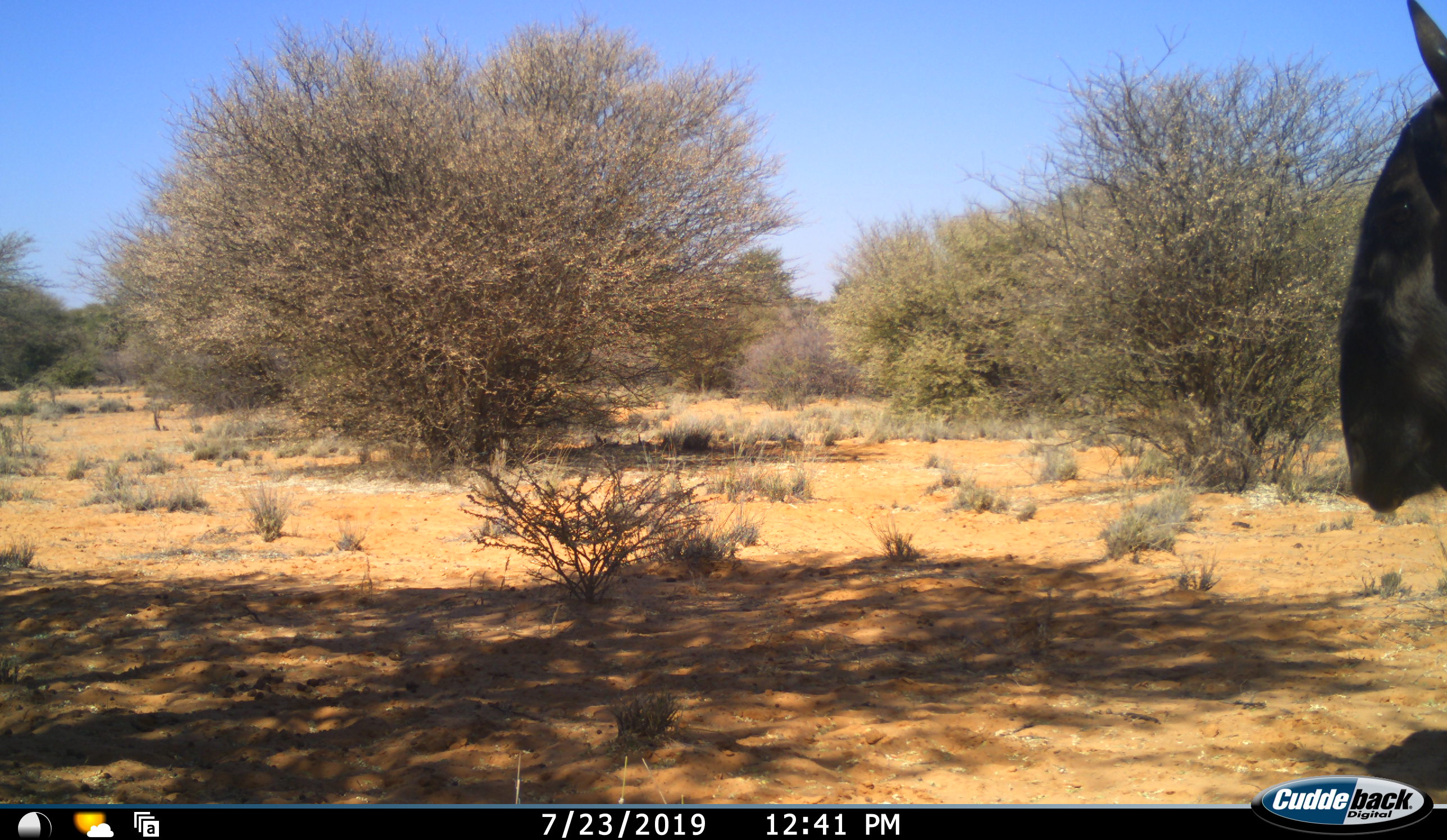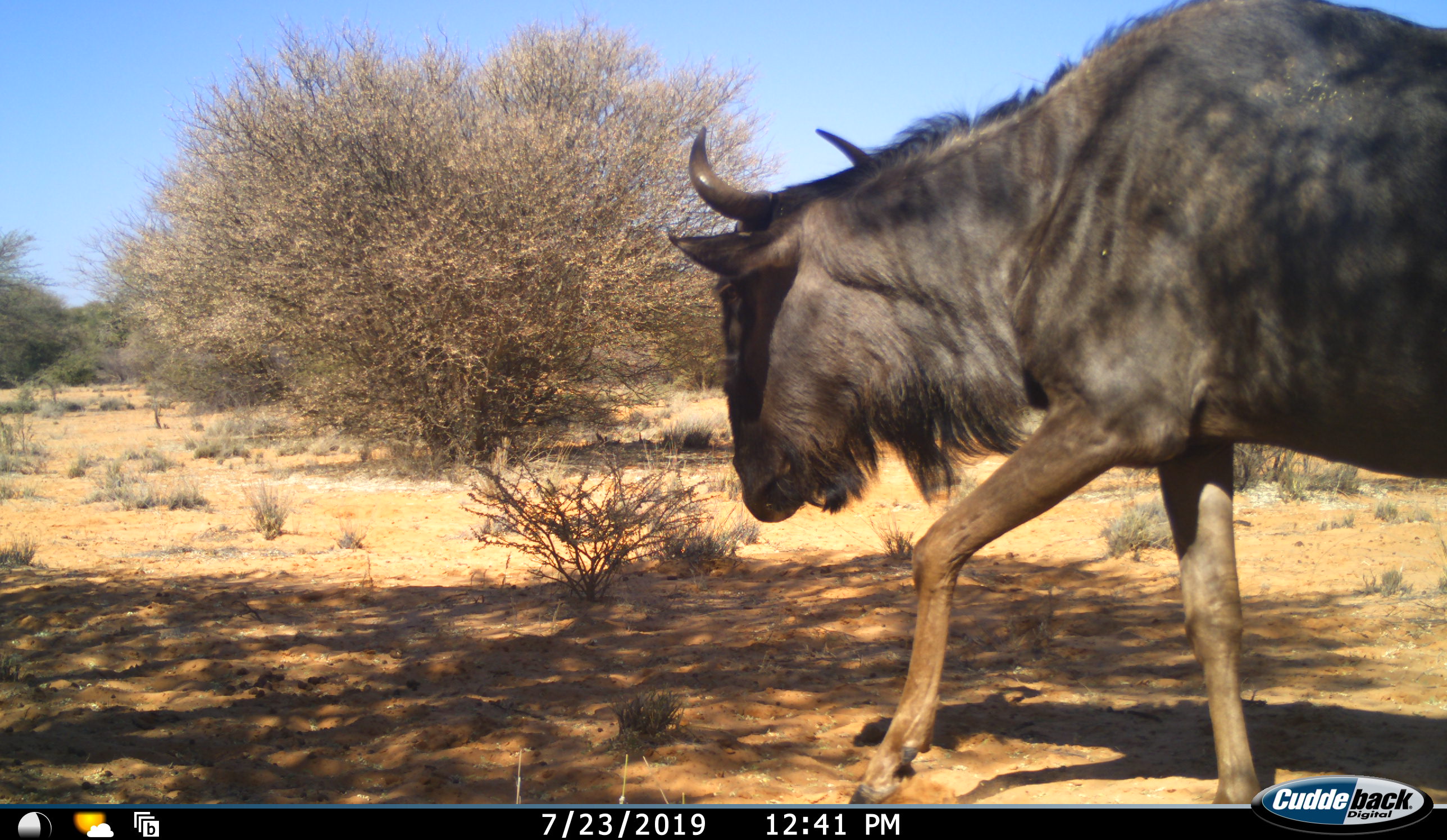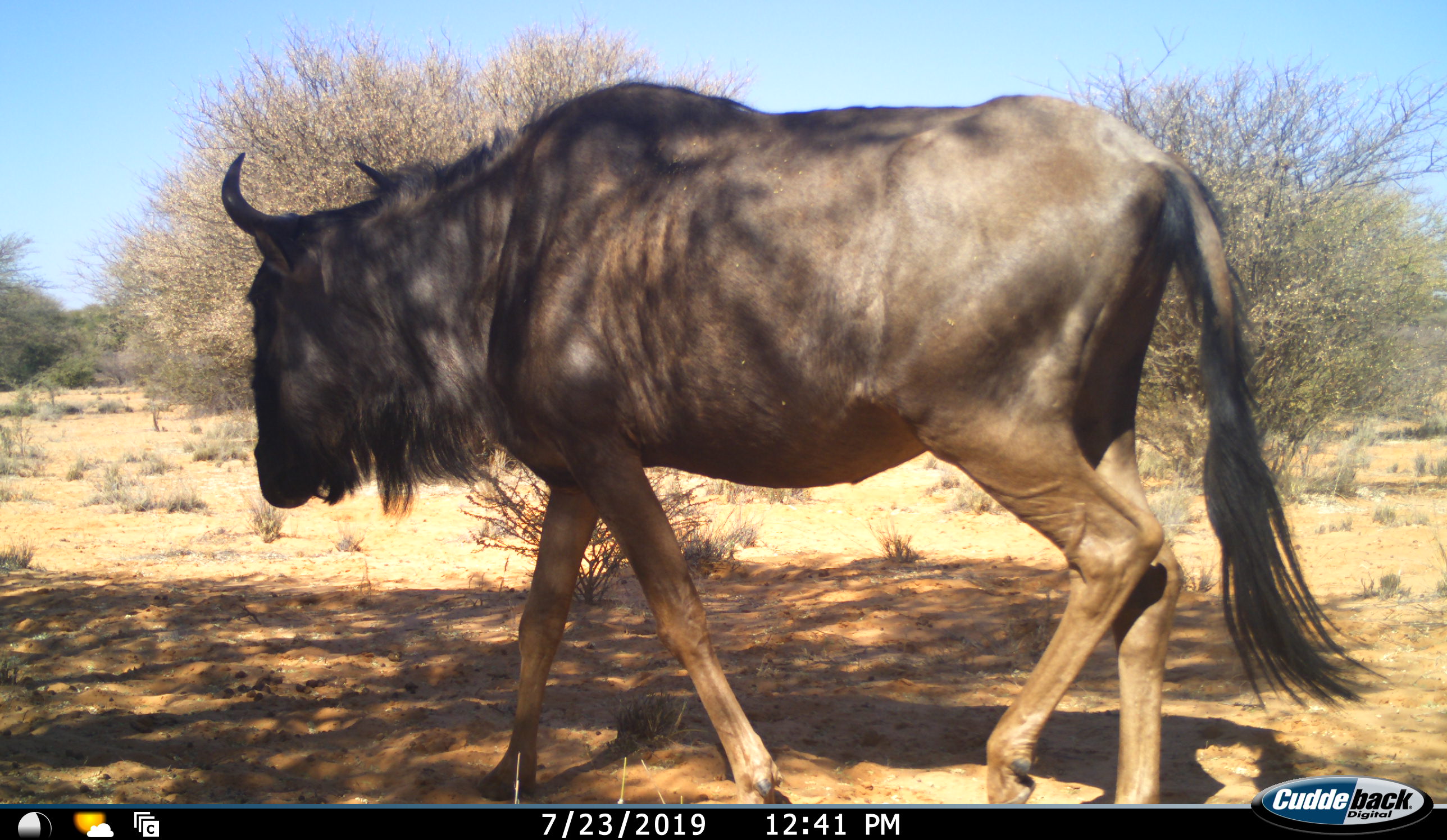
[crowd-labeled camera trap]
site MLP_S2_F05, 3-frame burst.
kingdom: Animalia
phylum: Chordata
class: Mammalia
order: Artiodactyla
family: Bovidae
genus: Connochaetes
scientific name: Connochaetes taurinus taurinus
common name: blue wildebeest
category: wildebeestblue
Wildebeestblue (blue wildebeest) (Connochaetes taurinus taurinus), count 1. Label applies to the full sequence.